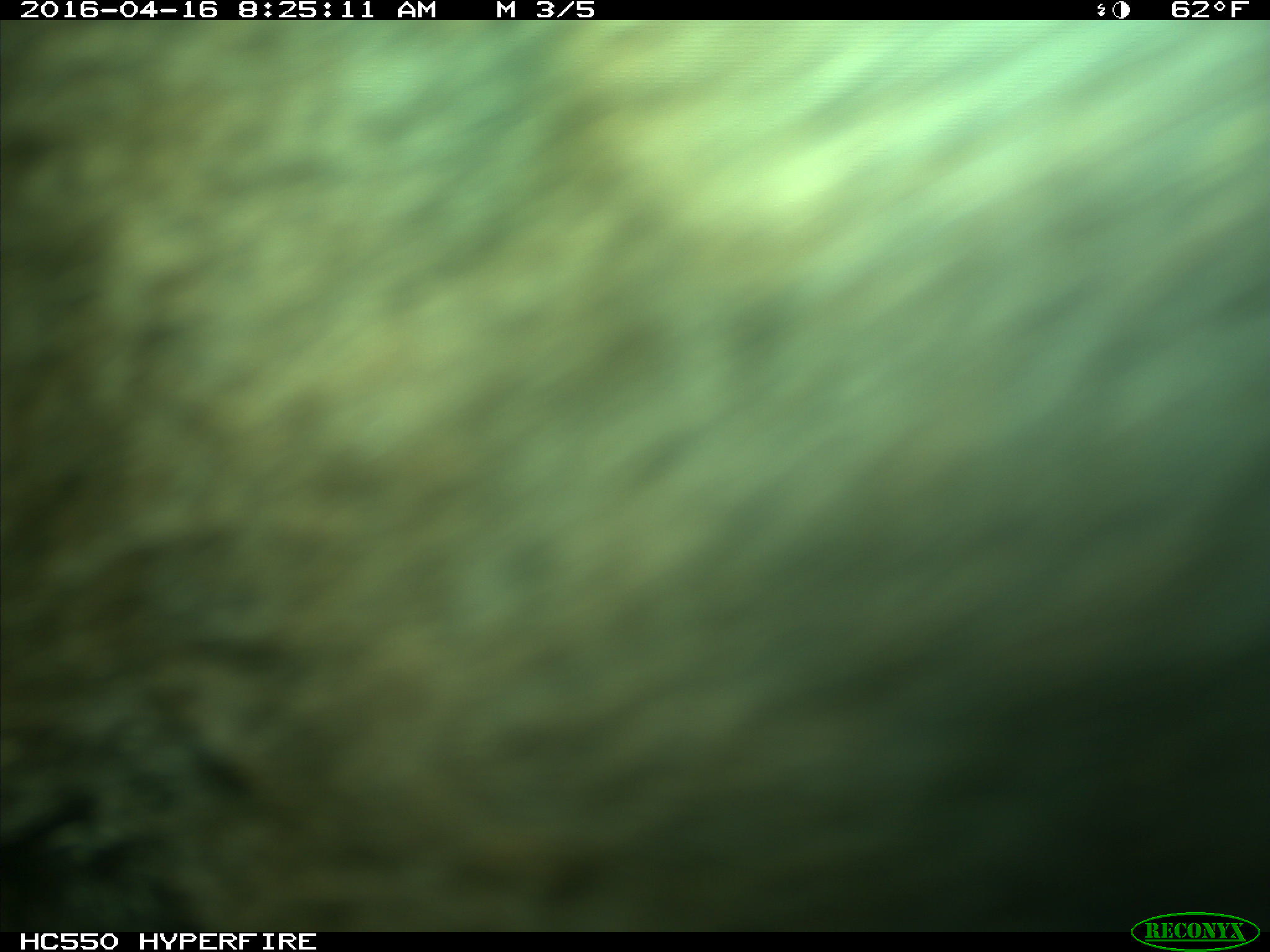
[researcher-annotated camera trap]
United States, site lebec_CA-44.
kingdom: Animalia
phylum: Chordata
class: Mammalia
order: Artiodactyla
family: Bovidae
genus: Bos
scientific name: Bos taurus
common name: domestic cow